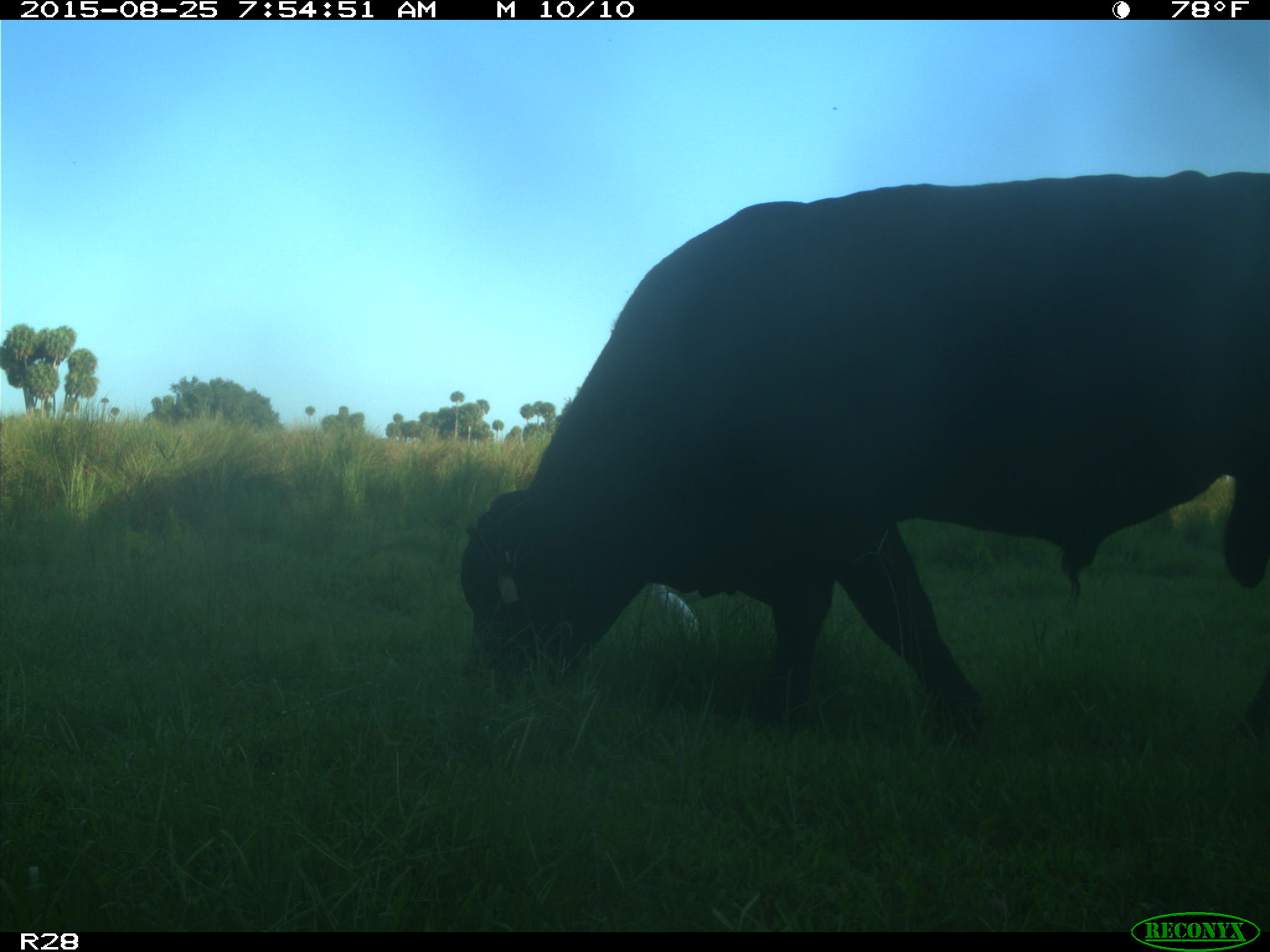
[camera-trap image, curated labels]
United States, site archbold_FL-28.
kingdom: Animalia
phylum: Chordata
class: Mammalia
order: Artiodactyla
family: Bovidae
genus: Bos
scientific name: Bos taurus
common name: domestic cow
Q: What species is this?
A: Bos taurus (domestic cow).